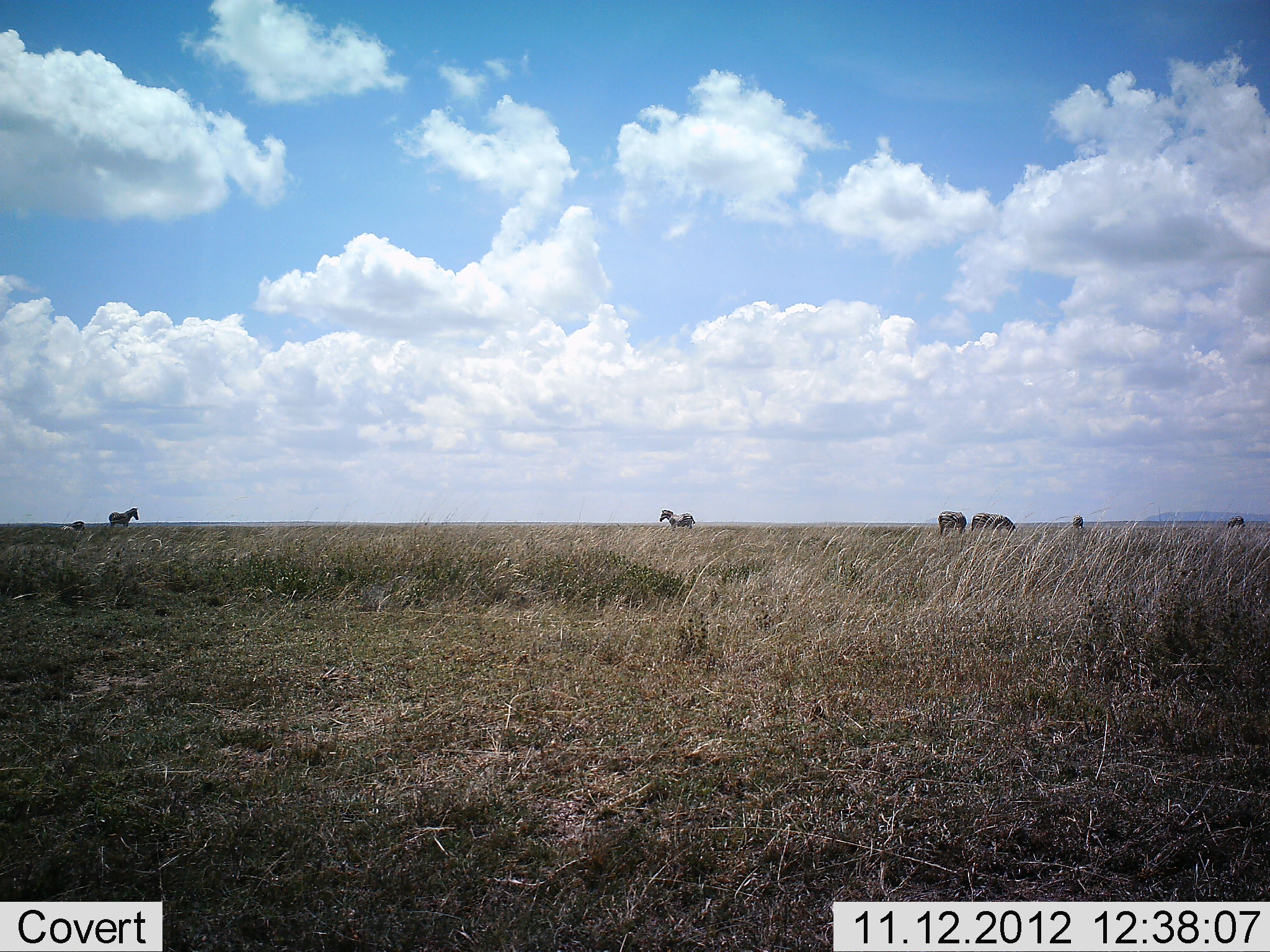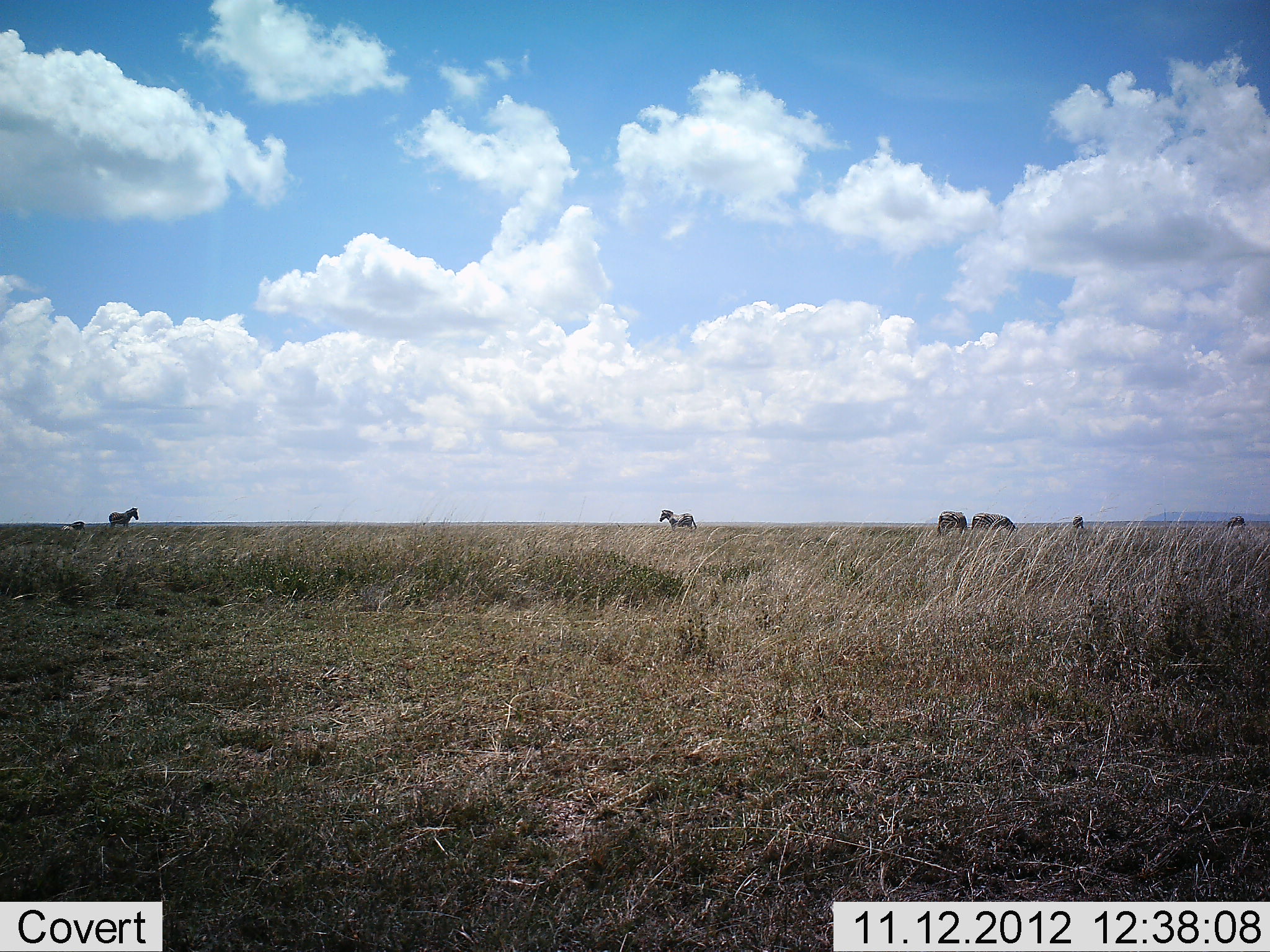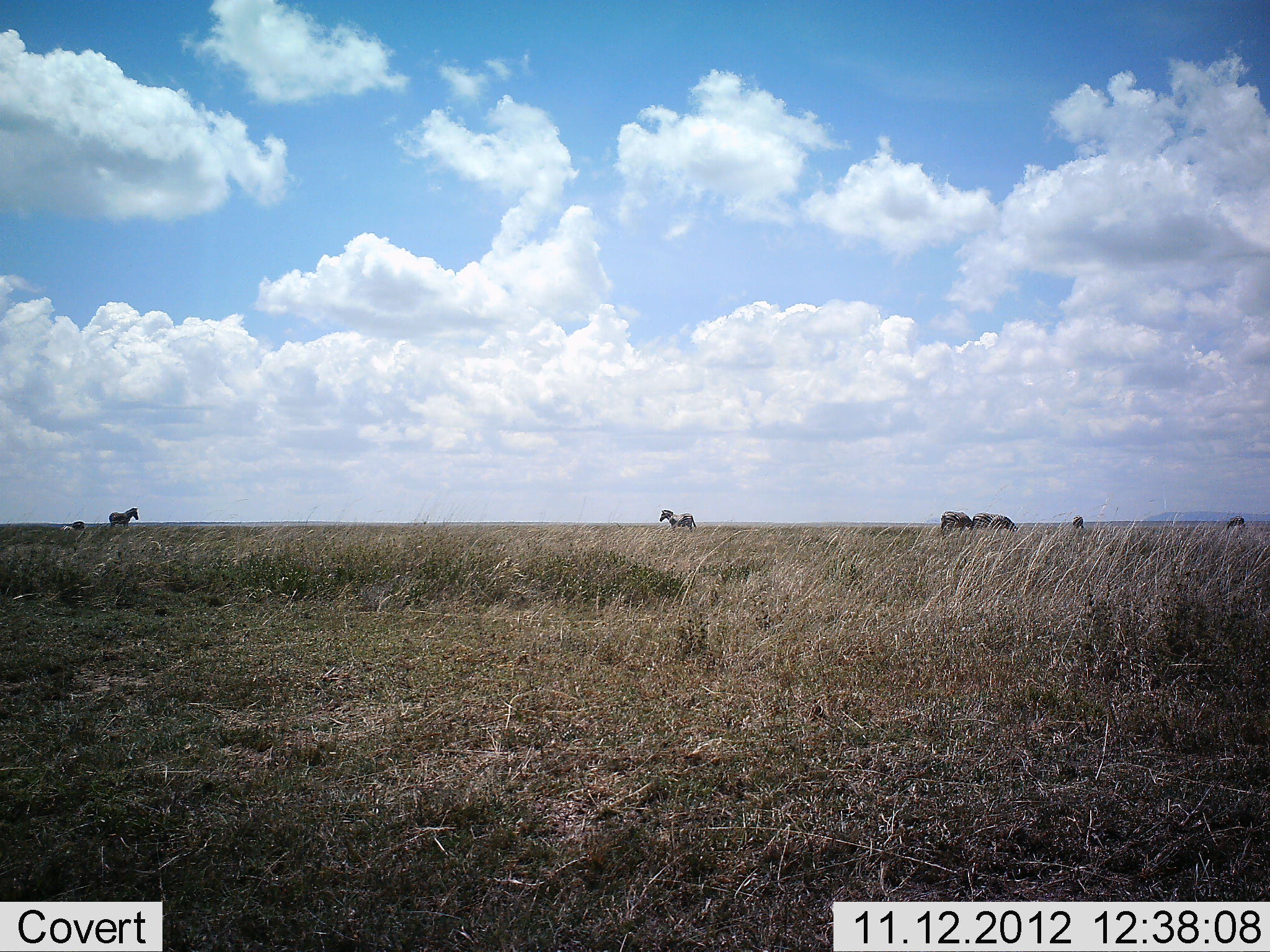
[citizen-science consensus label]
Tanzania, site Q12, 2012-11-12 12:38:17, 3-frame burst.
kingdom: Animalia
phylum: Chordata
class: Mammalia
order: Perissodactyla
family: Equidae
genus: Equus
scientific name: Equus quagga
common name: plains zebra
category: zebra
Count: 5.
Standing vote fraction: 88%.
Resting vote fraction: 12%.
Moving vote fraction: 12%.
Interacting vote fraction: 0%.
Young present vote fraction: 0%.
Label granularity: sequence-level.